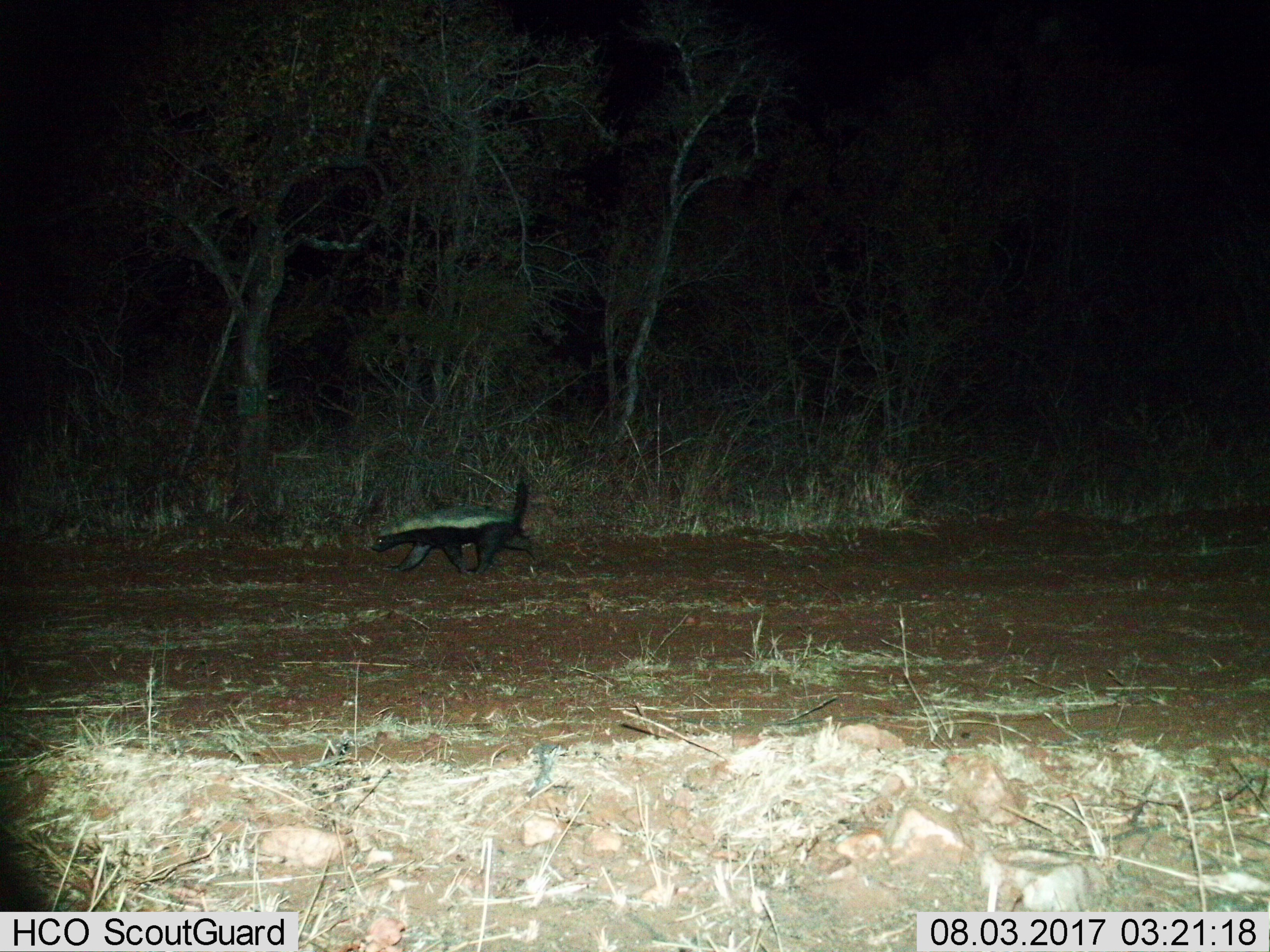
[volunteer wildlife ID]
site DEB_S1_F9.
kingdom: Animalia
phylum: Chordata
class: Mammalia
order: Carnivora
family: Mustelidae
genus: Mellivora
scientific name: Mellivora capensis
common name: honey badger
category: honeybadger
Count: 1.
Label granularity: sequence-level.